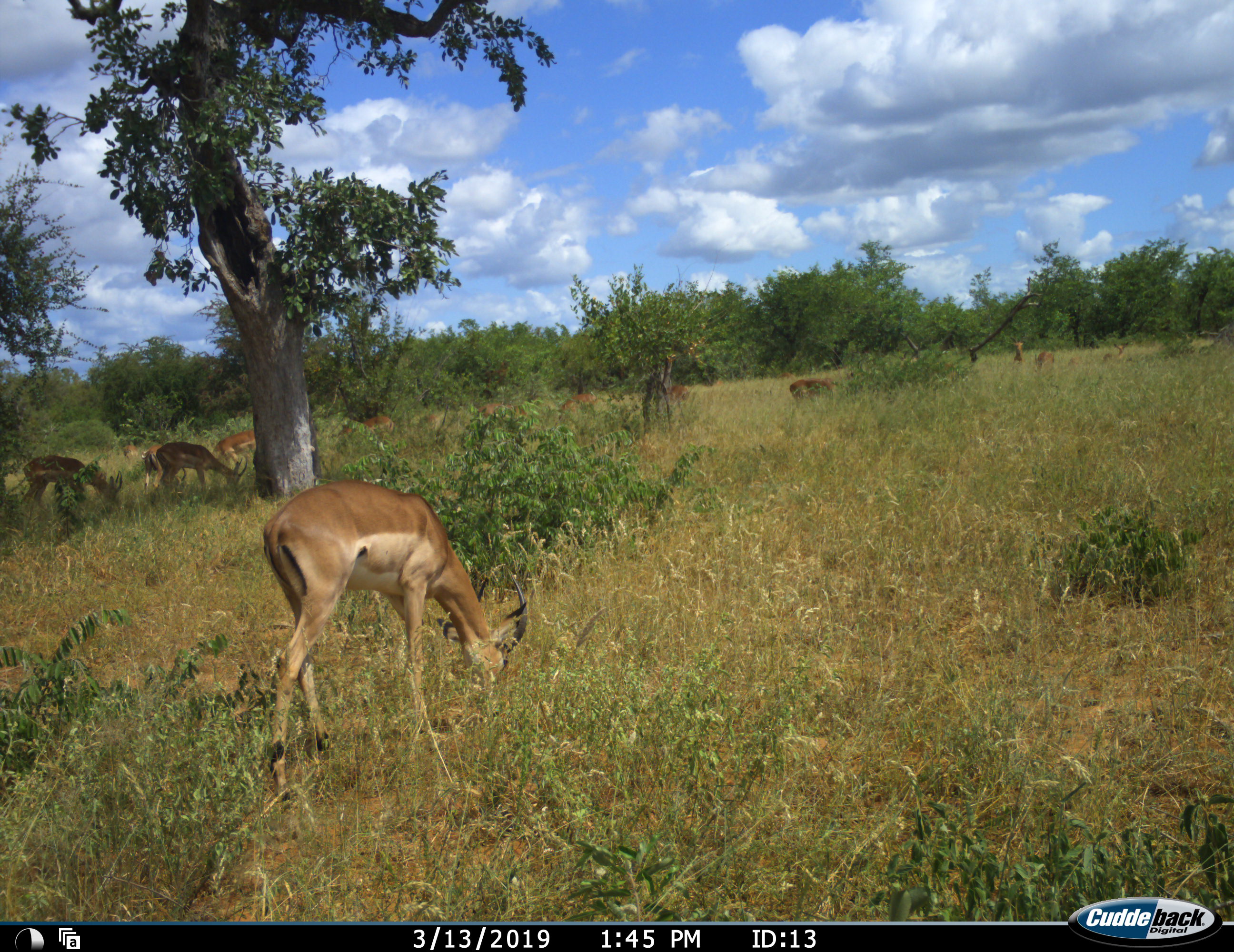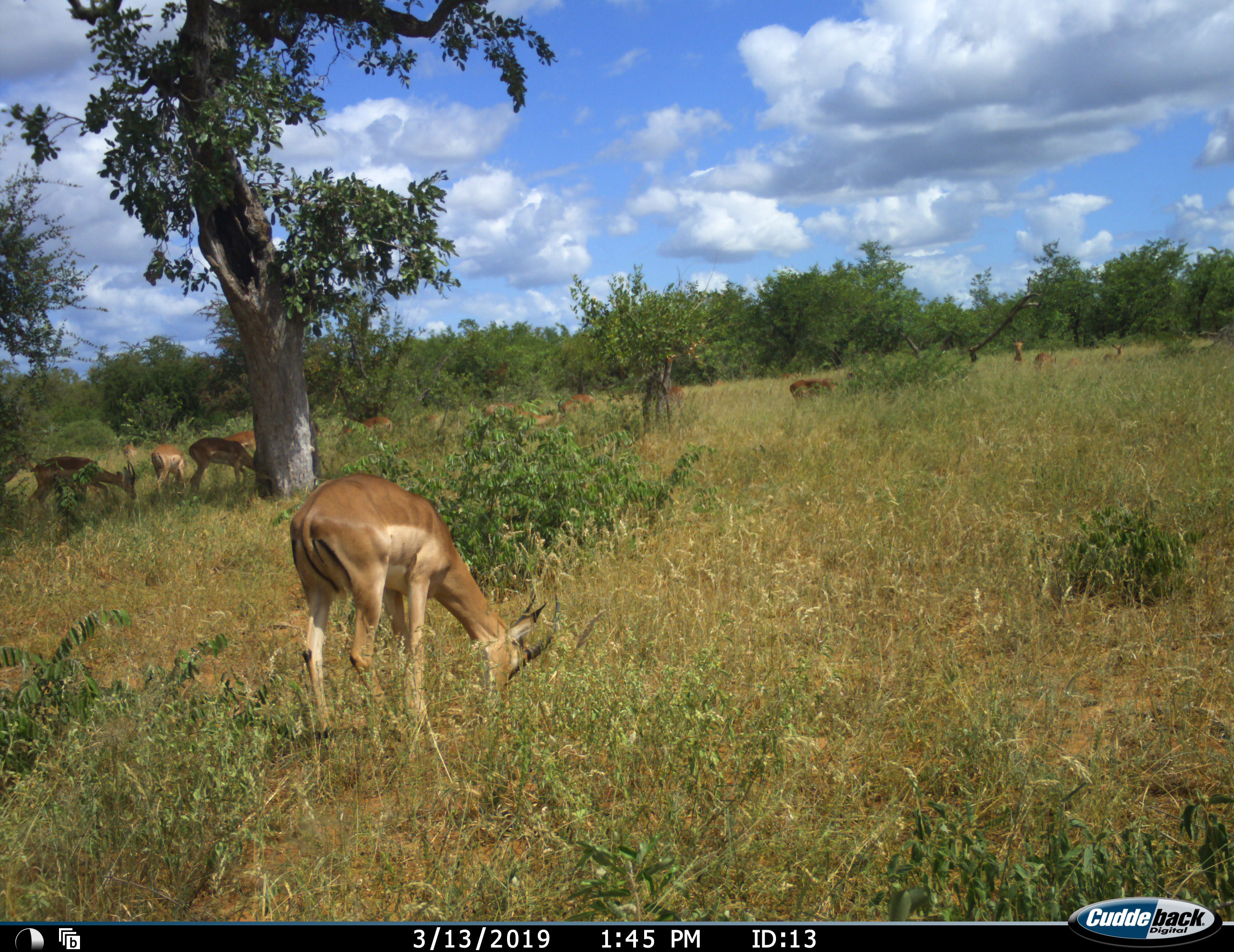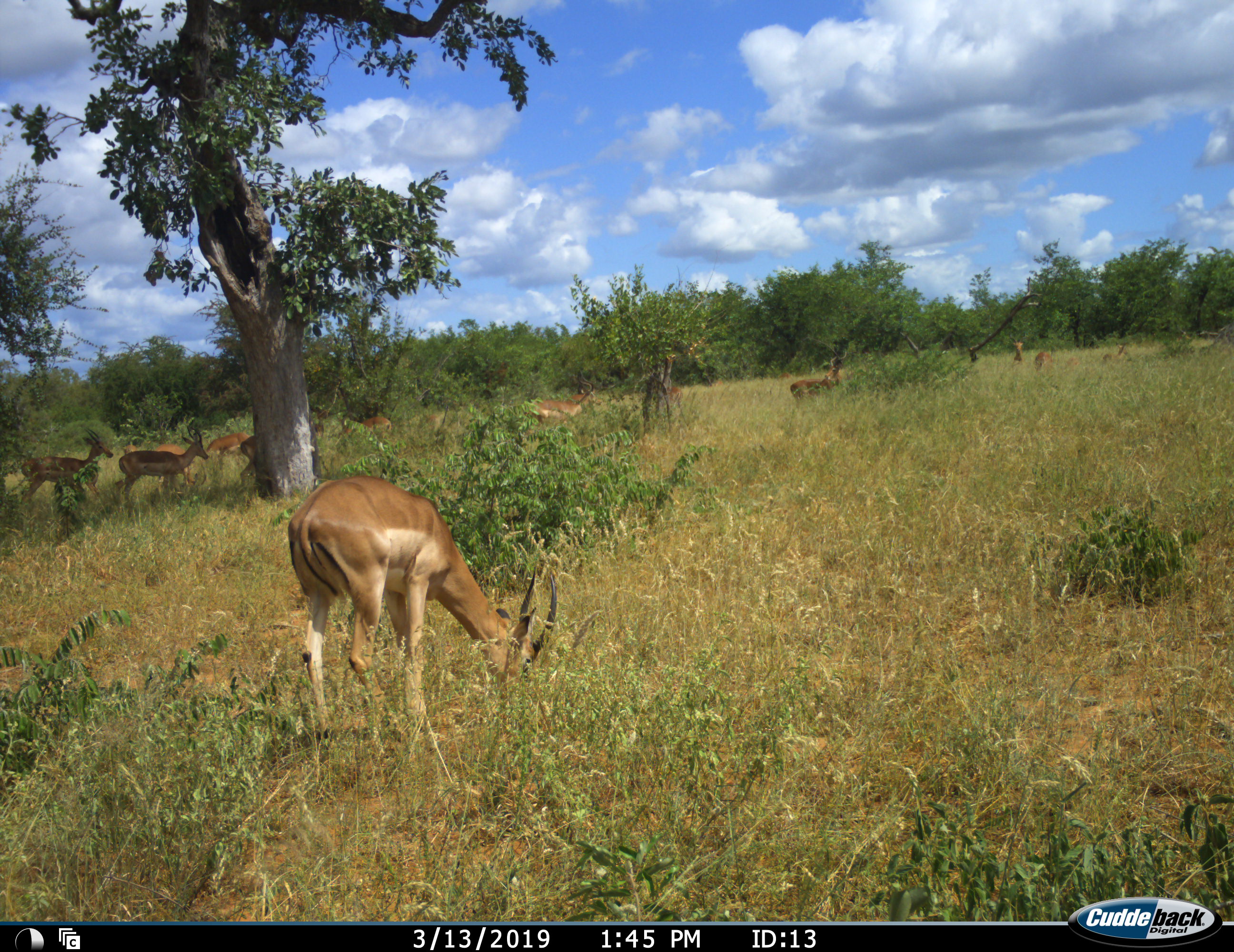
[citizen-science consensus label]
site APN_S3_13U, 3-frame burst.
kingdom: Animalia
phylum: Chordata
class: Mammalia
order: Artiodactyla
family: Bovidae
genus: Aepyceros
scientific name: Aepyceros melampus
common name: impala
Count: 11-50.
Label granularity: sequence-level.